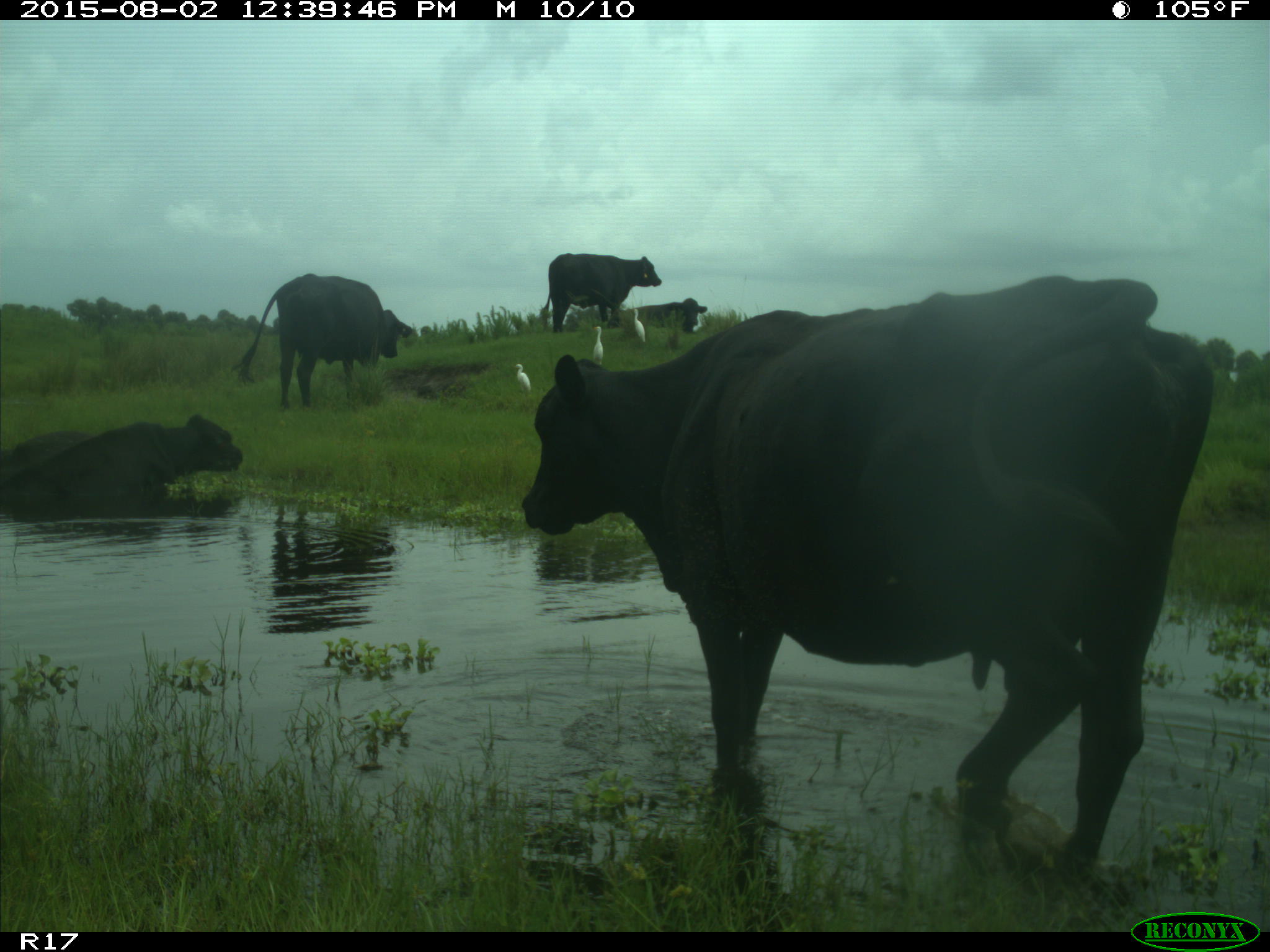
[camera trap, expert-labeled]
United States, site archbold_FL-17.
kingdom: Animalia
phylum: Chordata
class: Mammalia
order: Artiodactyla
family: Bovidae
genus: Bos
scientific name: Bos taurus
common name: domestic cow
Bos taurus (domestic cow).